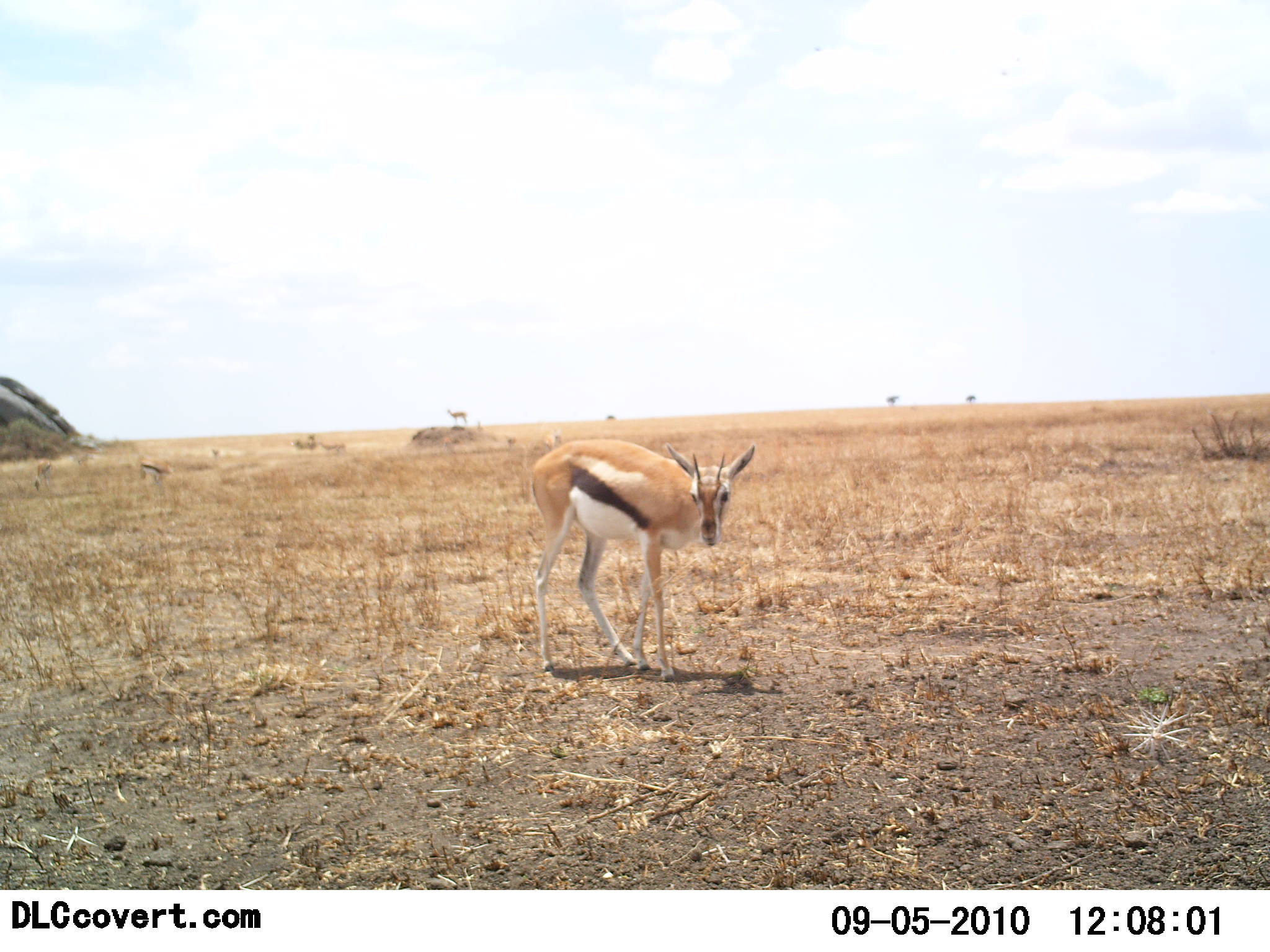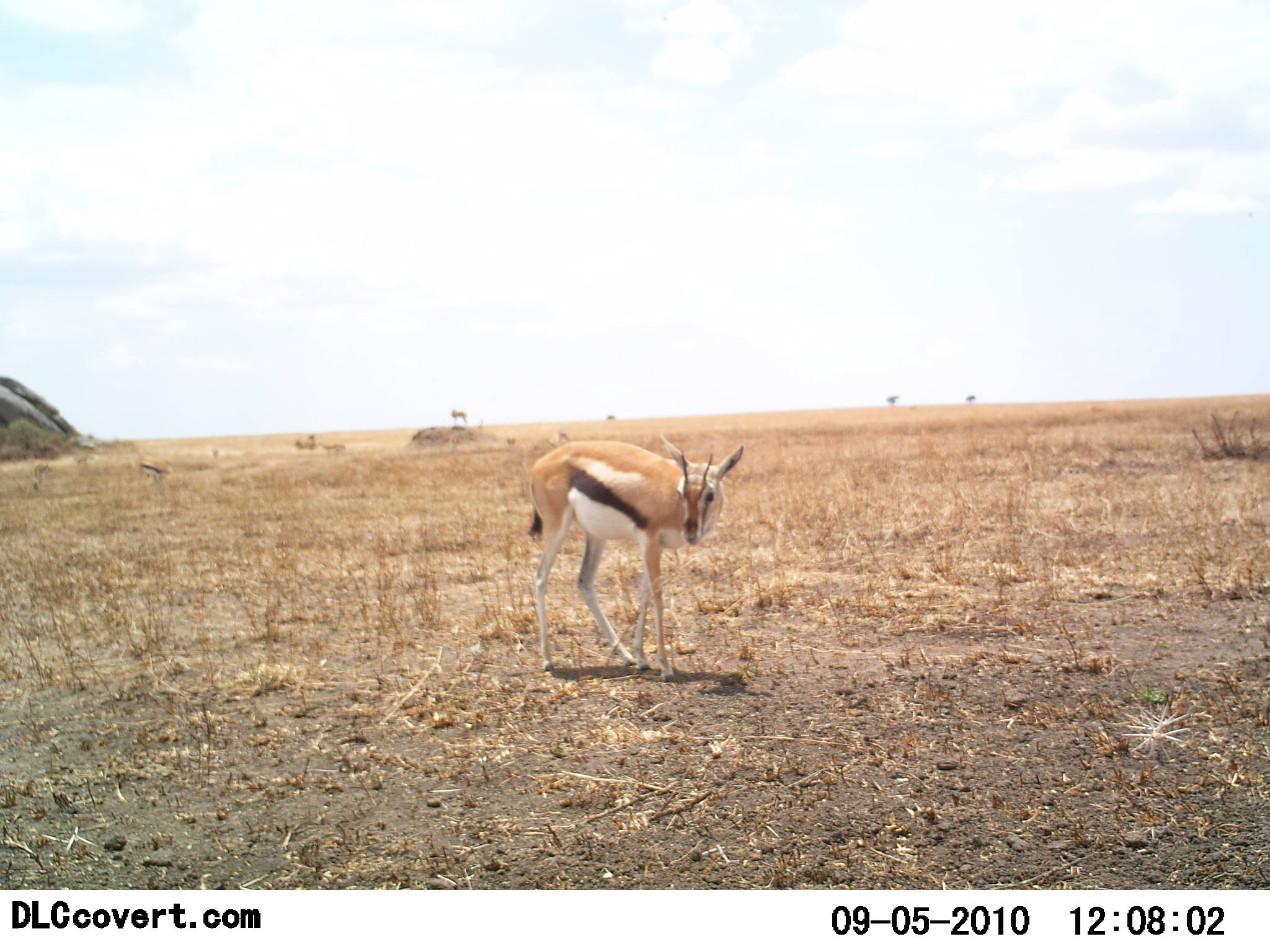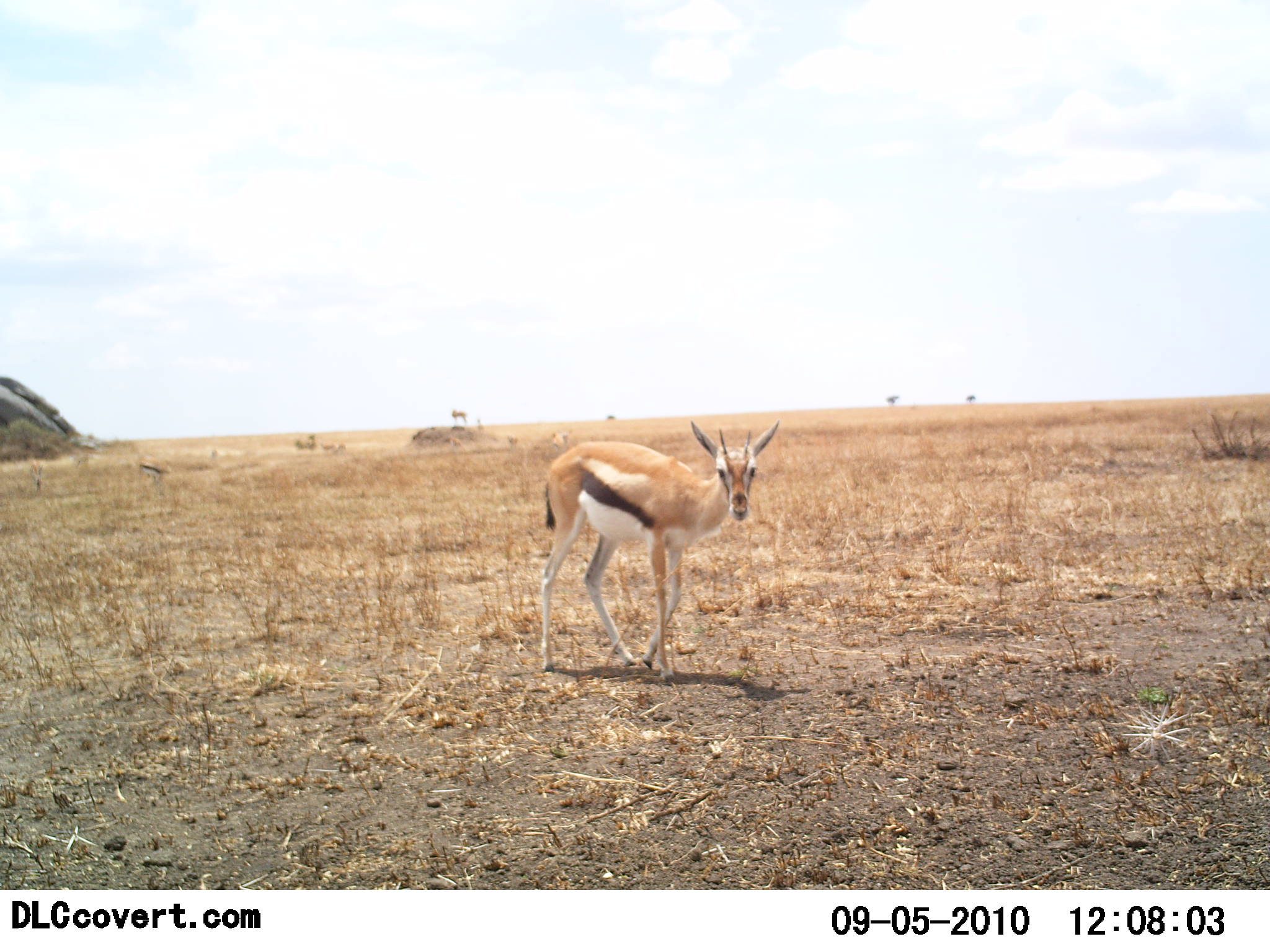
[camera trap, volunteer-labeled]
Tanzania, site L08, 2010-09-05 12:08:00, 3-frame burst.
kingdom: Animalia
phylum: Chordata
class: Mammalia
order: Artiodactyla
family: Bovidae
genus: Eudorcas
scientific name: Eudorcas thomsonii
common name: thomson's gazelle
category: gazellethomsons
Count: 1.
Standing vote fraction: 88%.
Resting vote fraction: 0%.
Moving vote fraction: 24%.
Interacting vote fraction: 0%.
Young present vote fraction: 0%.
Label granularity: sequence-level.